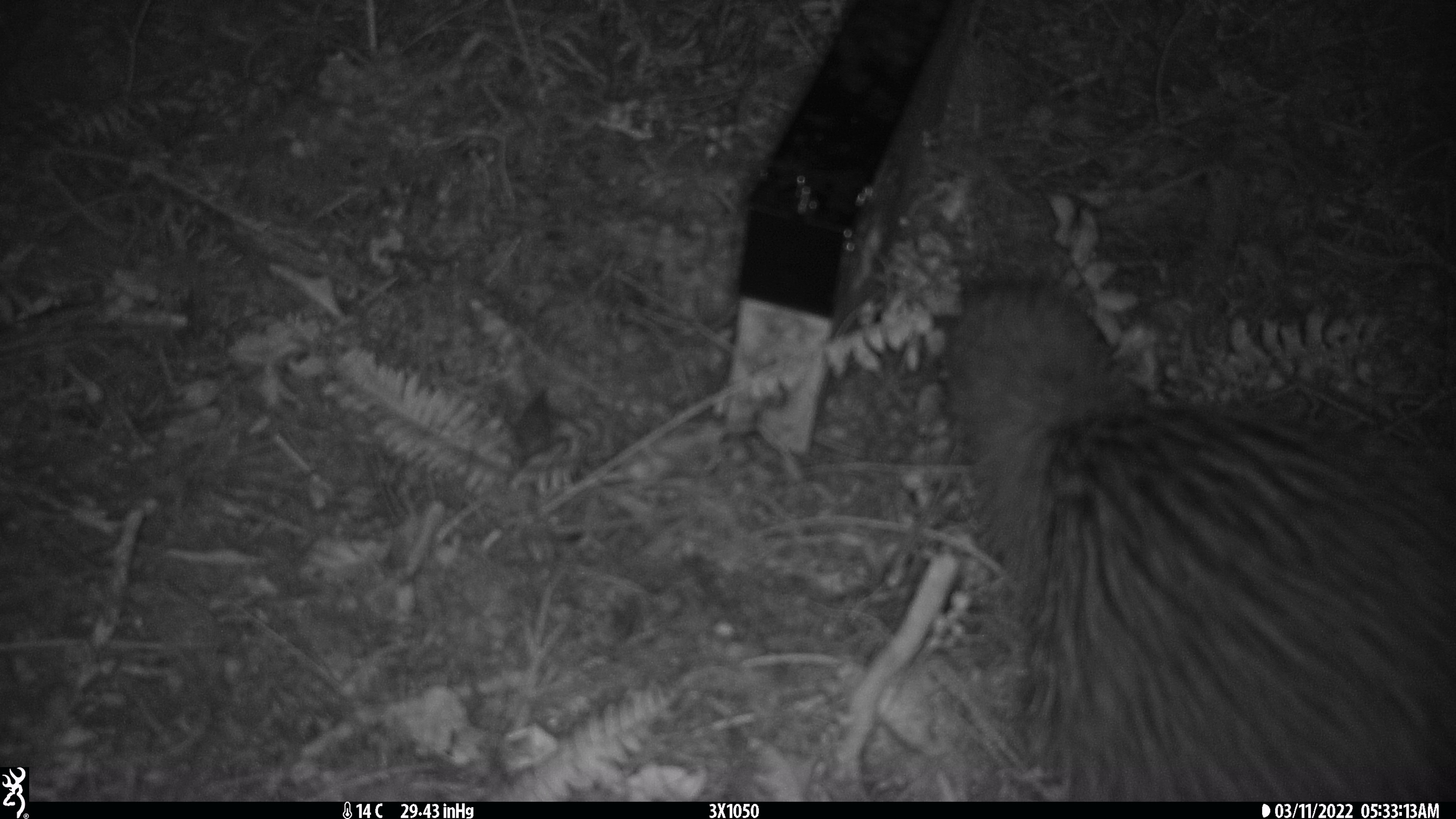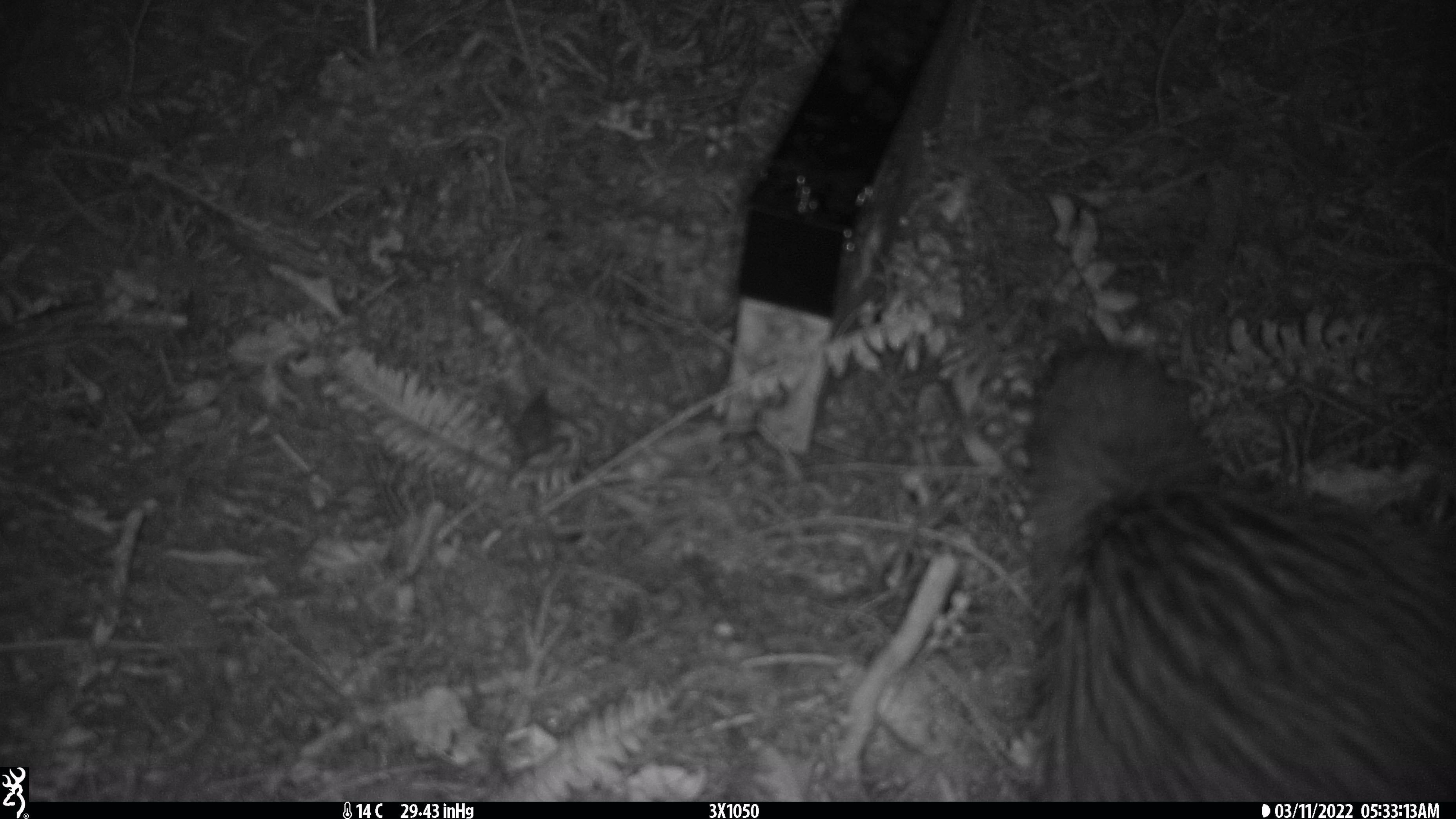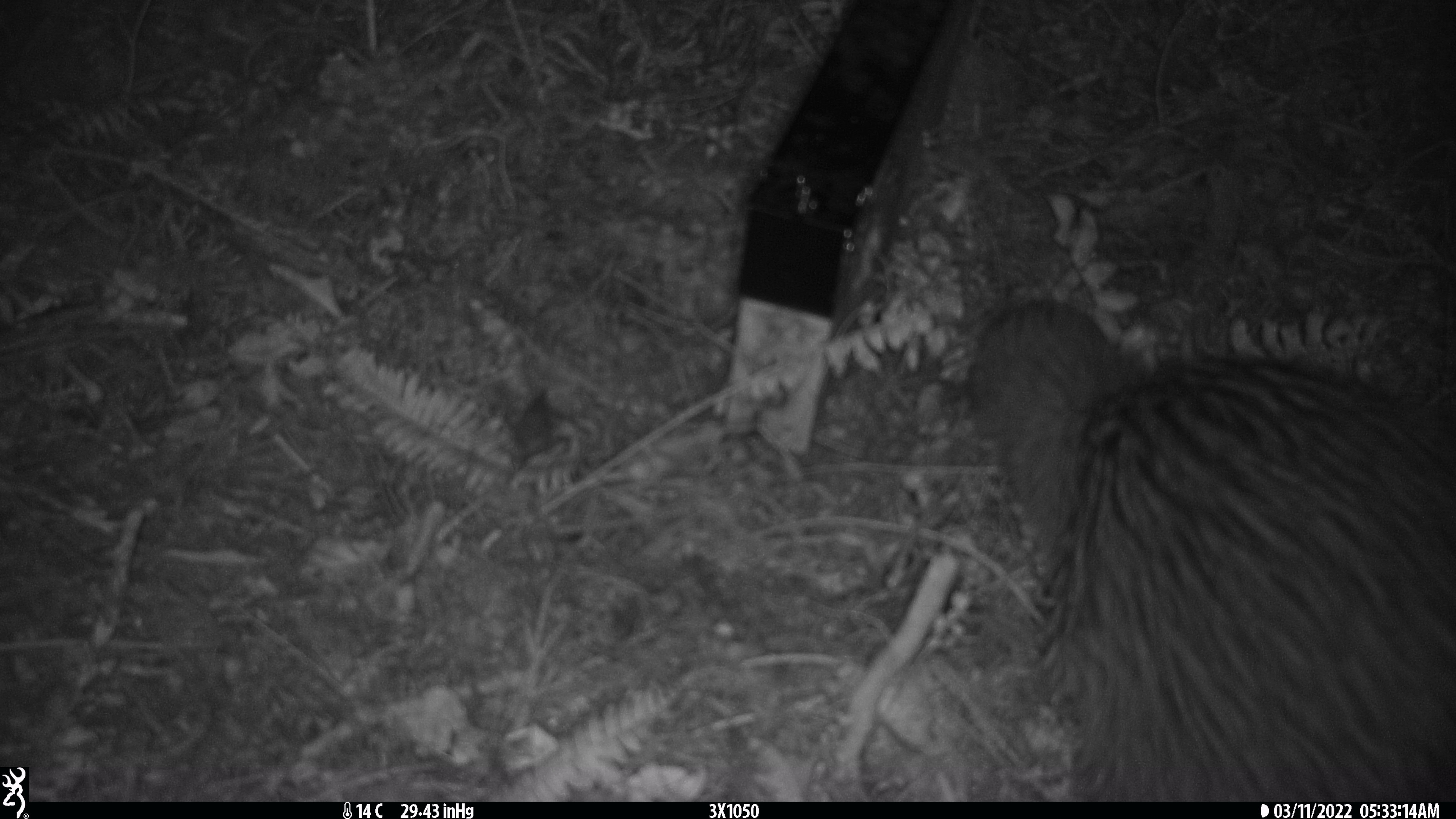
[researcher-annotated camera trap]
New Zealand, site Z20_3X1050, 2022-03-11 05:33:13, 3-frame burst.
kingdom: Animalia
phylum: Chordata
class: Aves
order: Apterygiformes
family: Apterygidae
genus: Apteryx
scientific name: Apteryx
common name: kiwi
Kiwi (Apteryx).